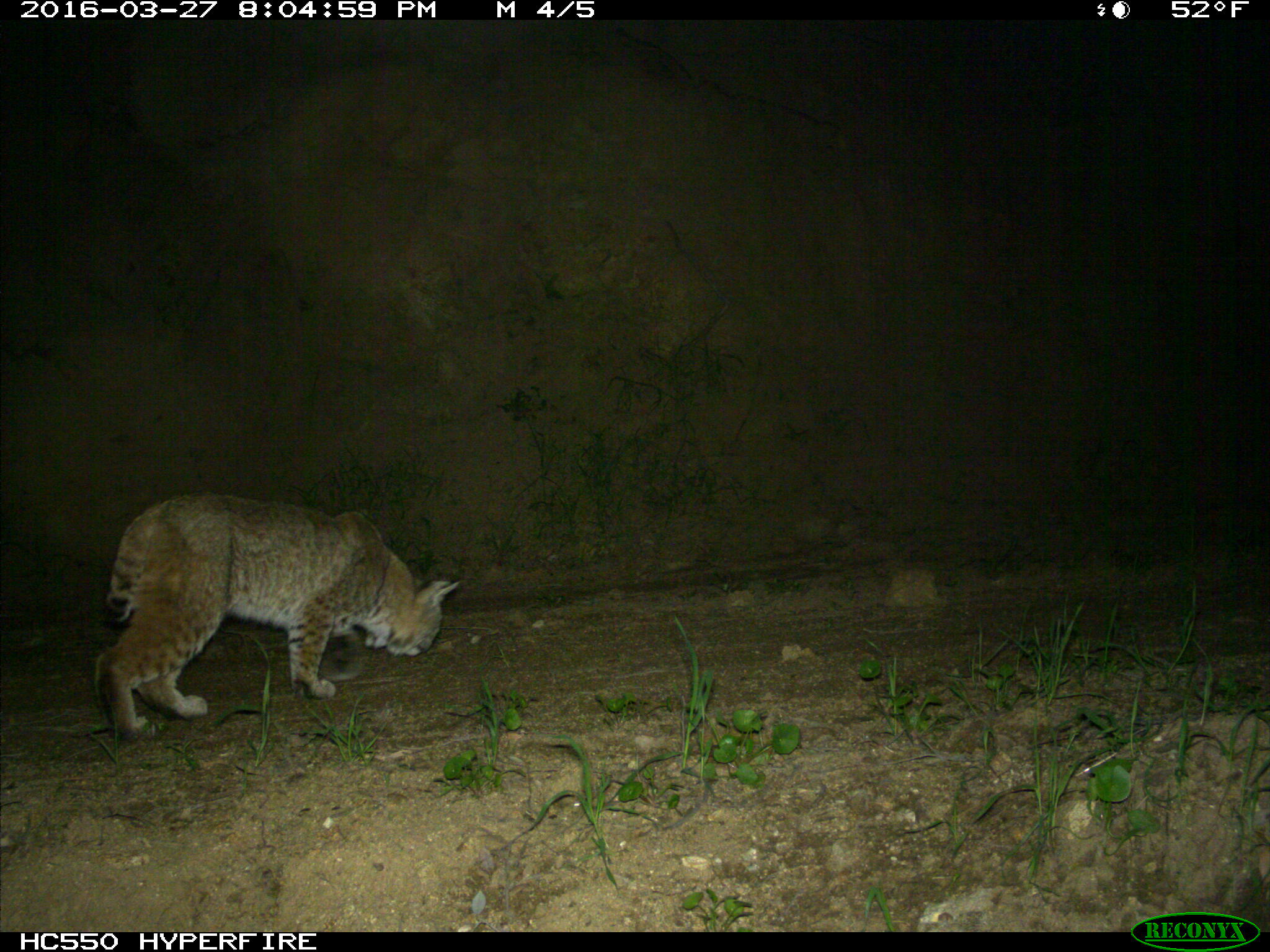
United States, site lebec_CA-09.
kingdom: Animalia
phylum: Chordata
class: Mammalia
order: Carnivora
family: Felidae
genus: Lynx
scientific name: Lynx rufus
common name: bobcat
Lynx rufus (bobcat).